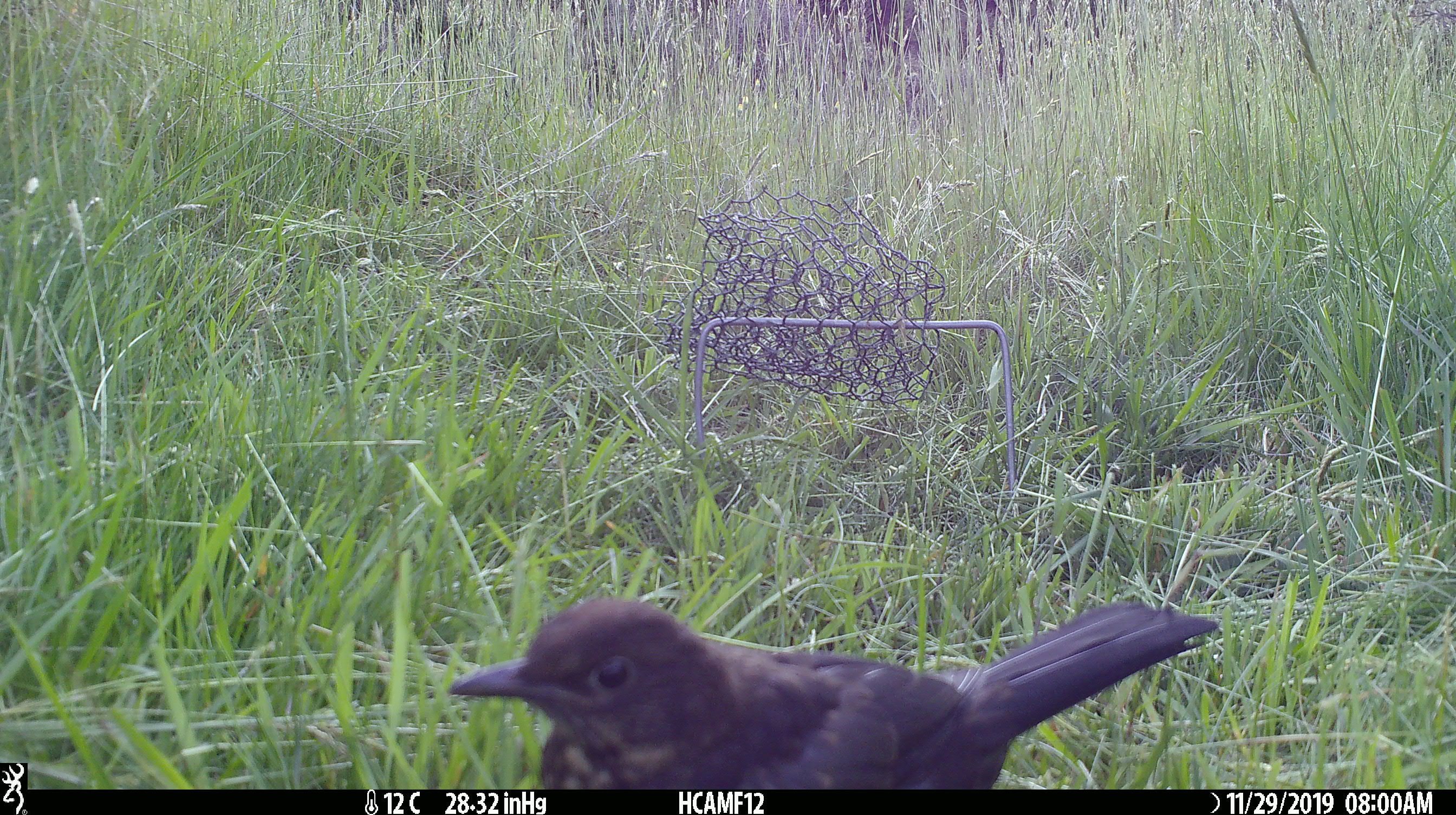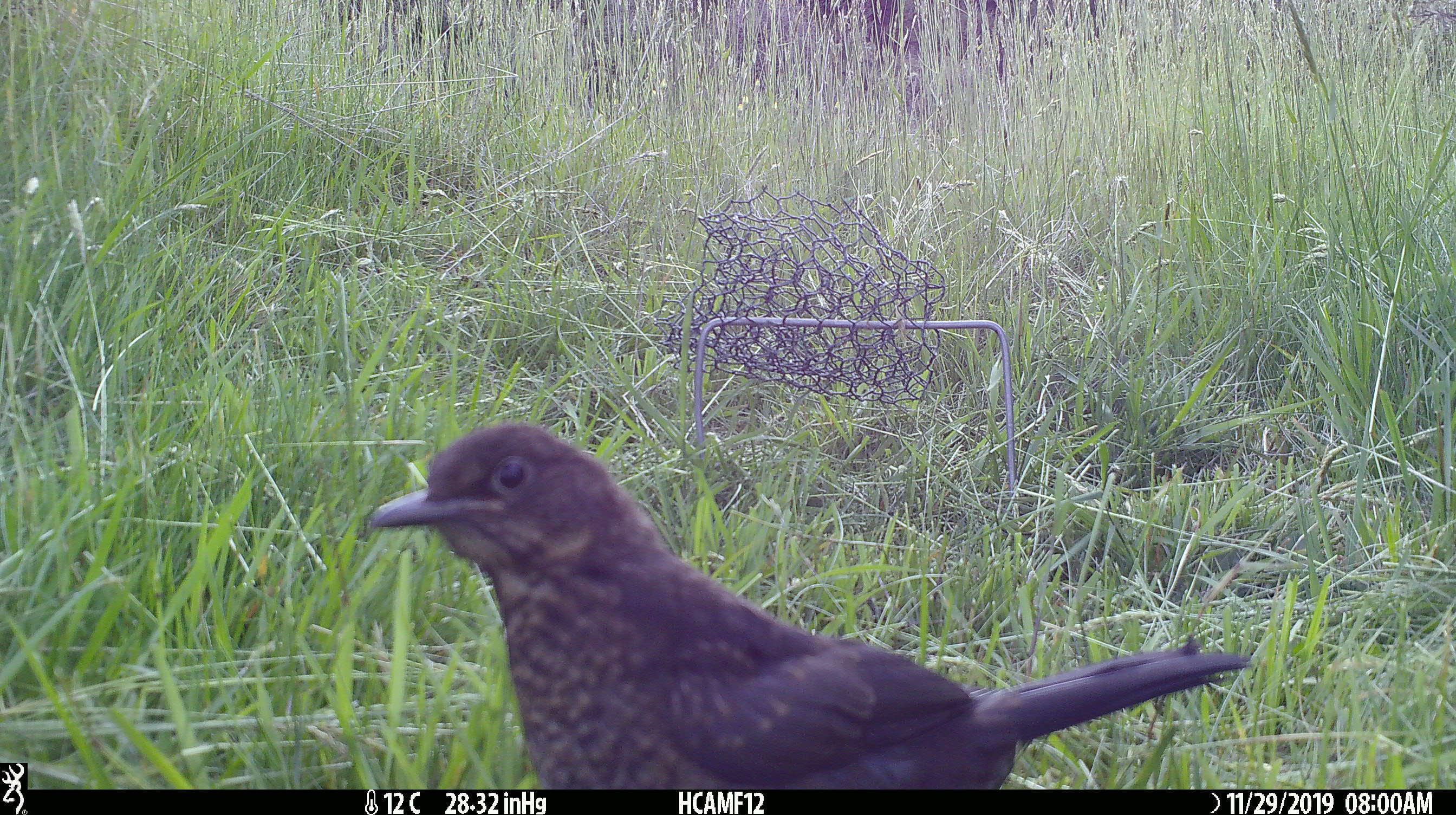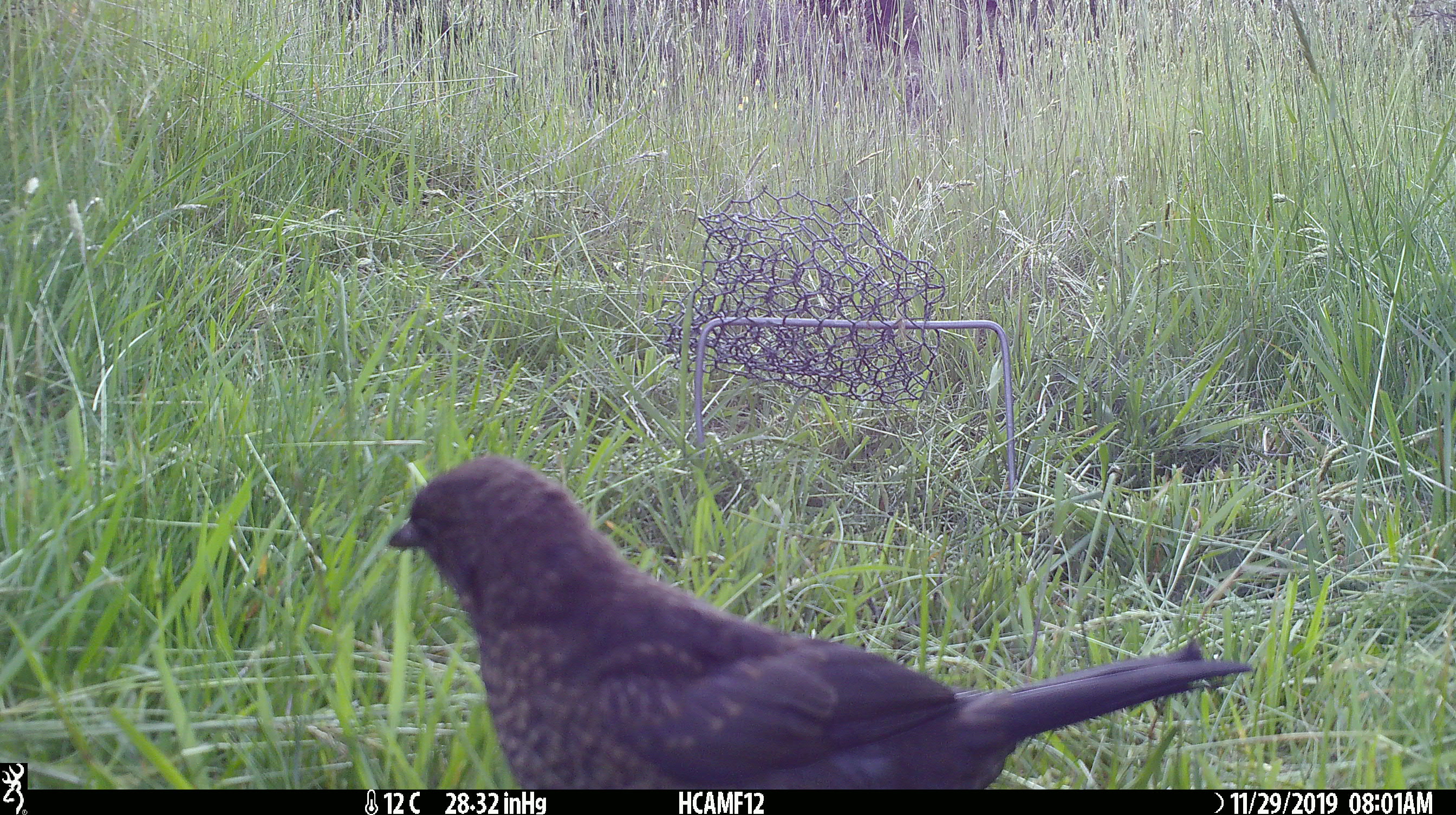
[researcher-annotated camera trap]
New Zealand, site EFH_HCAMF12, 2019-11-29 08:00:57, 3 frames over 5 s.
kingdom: Animalia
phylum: Chordata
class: Aves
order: Passeriformes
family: Turdidae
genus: Turdus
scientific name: Turdus merula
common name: eurasian blackbird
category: blackbird